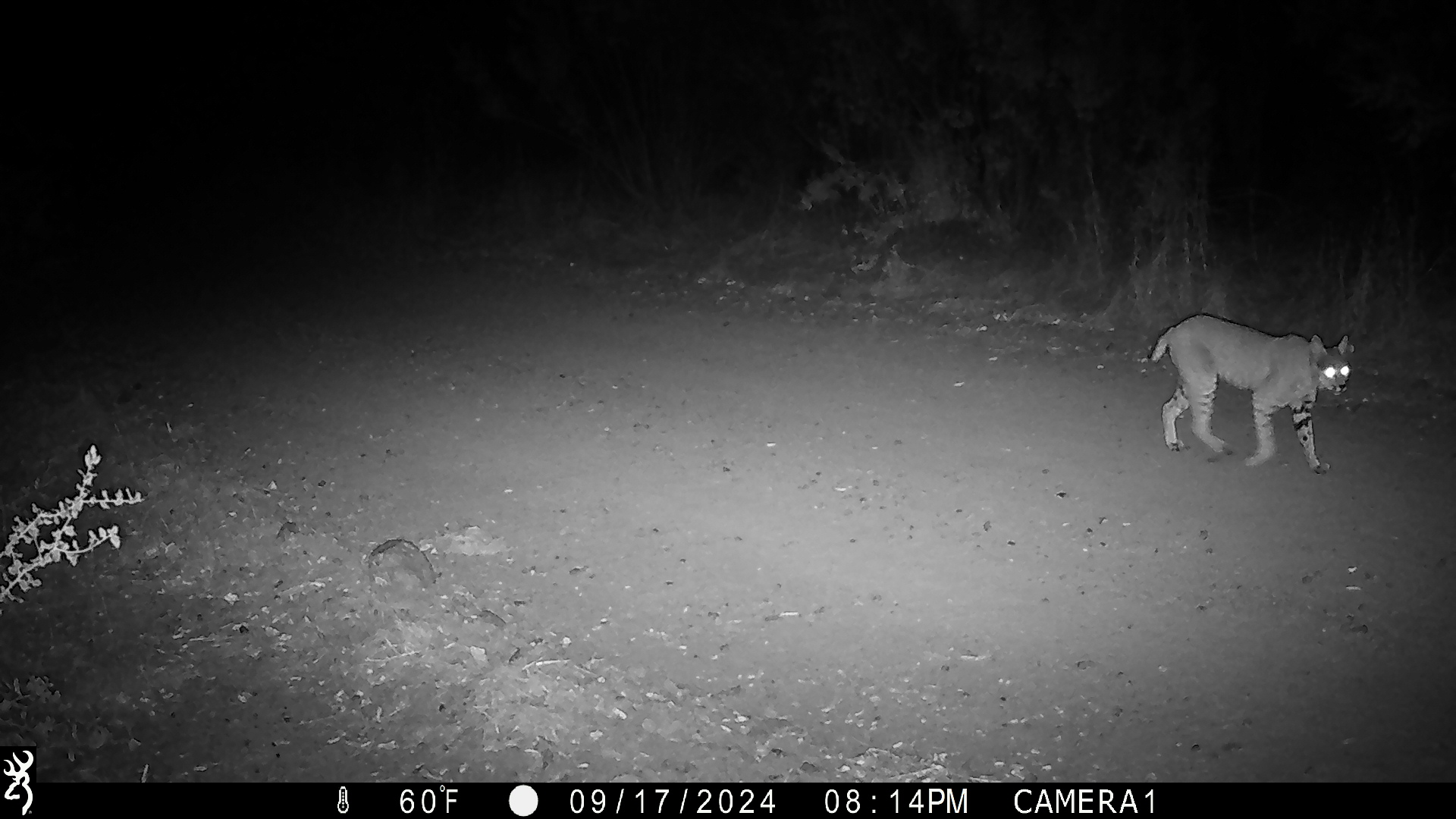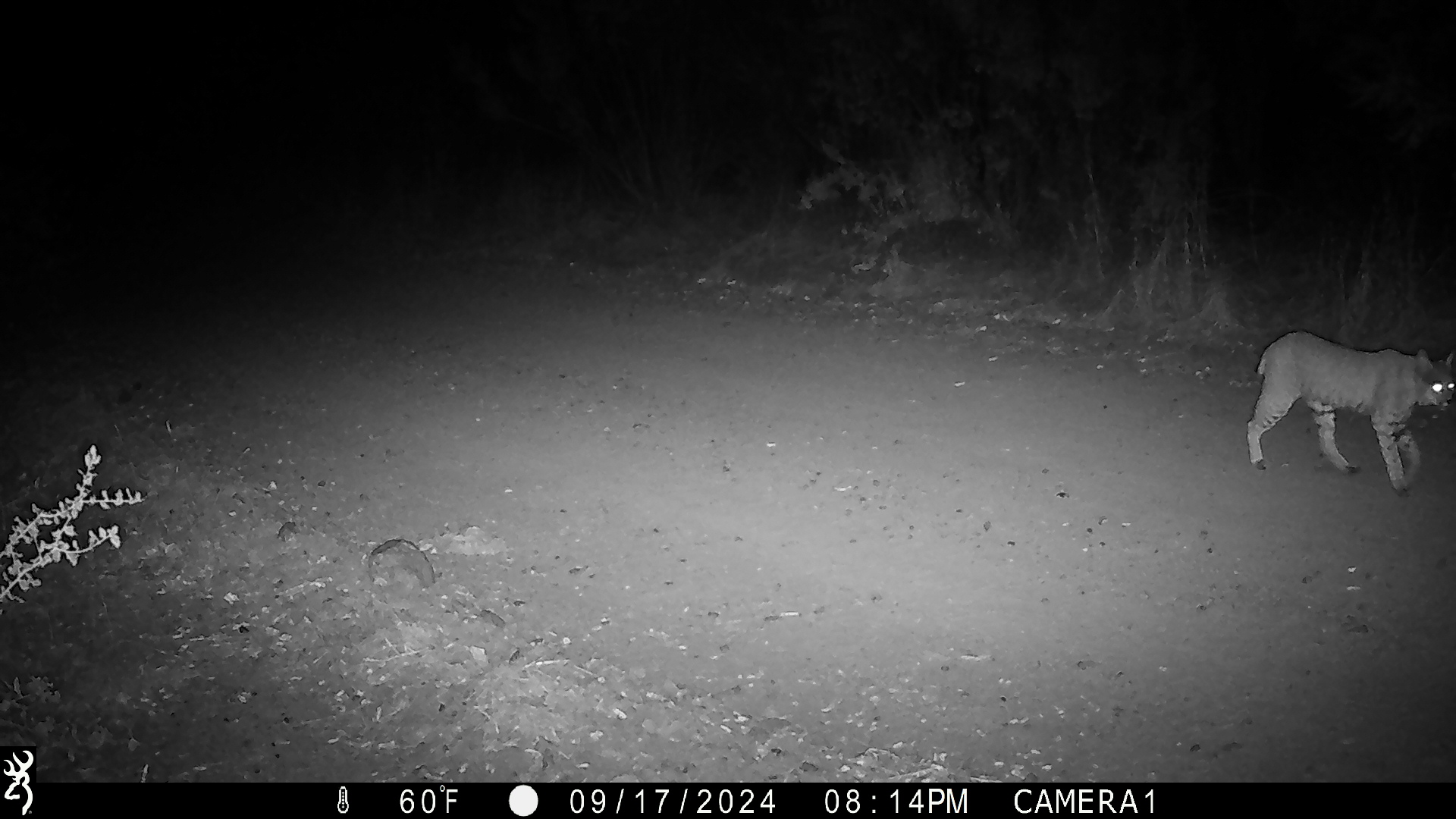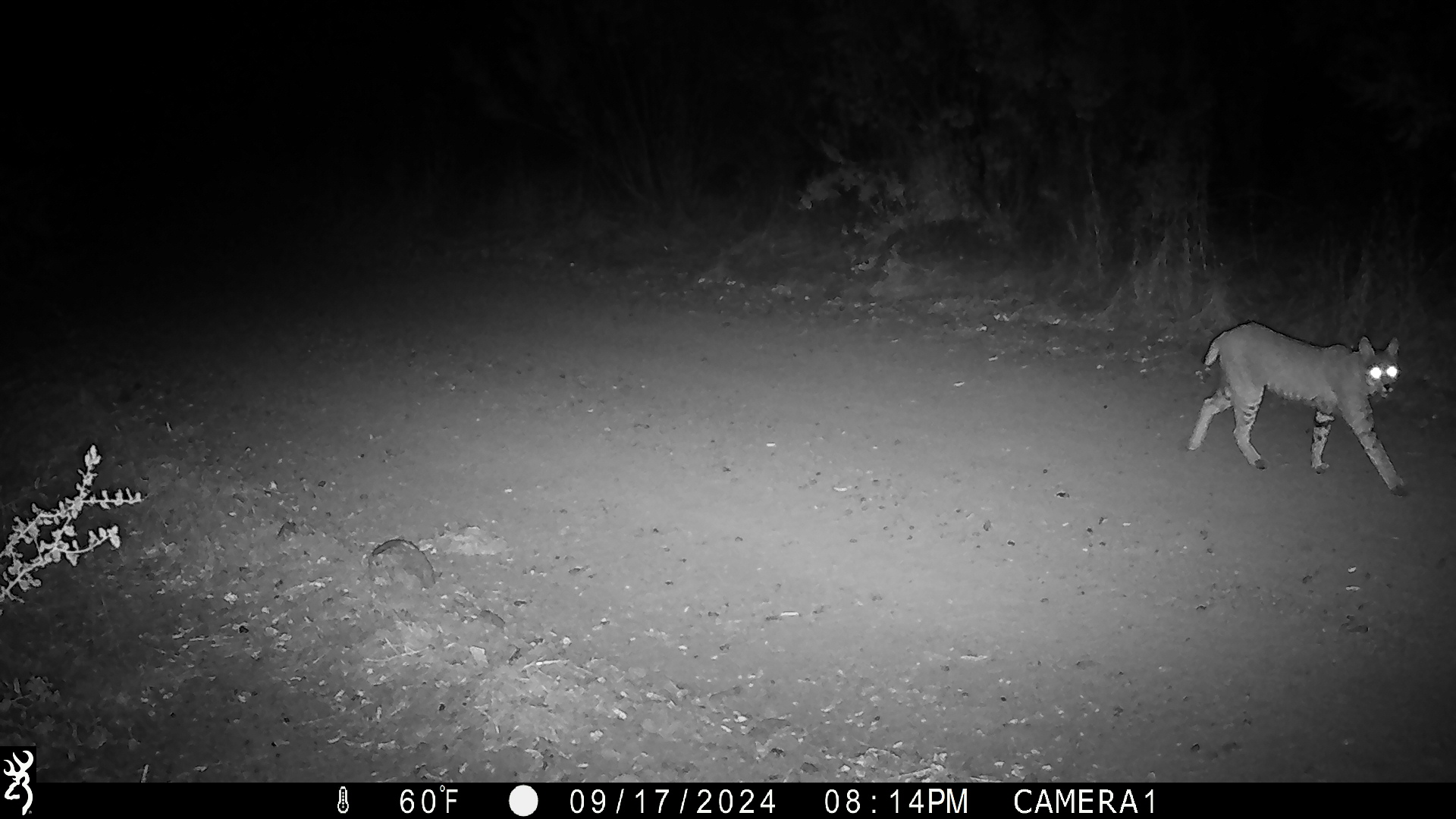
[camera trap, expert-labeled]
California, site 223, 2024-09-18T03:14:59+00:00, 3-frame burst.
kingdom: Animalia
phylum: Chordata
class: Mammalia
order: Carnivora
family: Felidae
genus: Lynx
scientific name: Lynx rufus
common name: bobcat